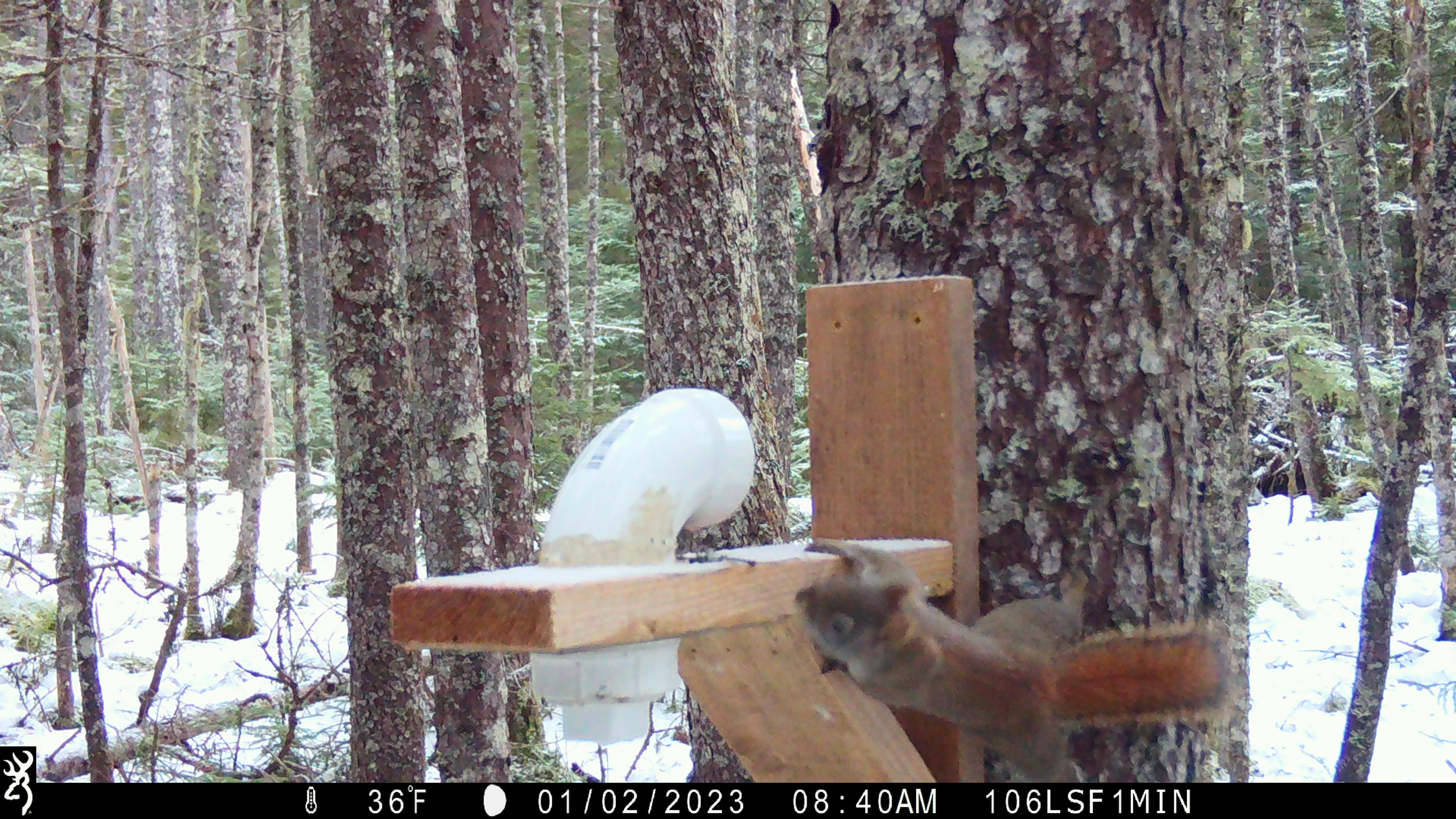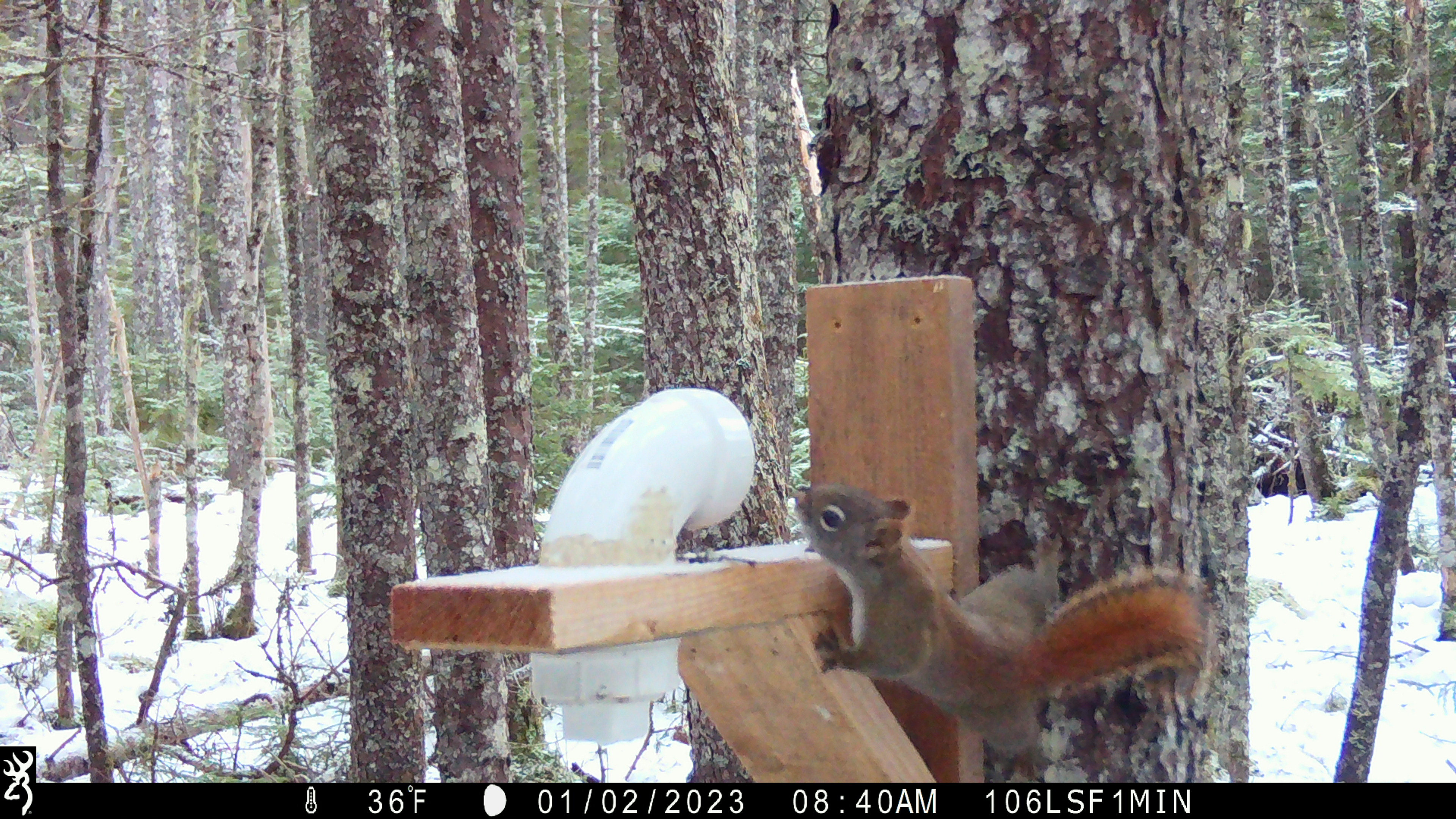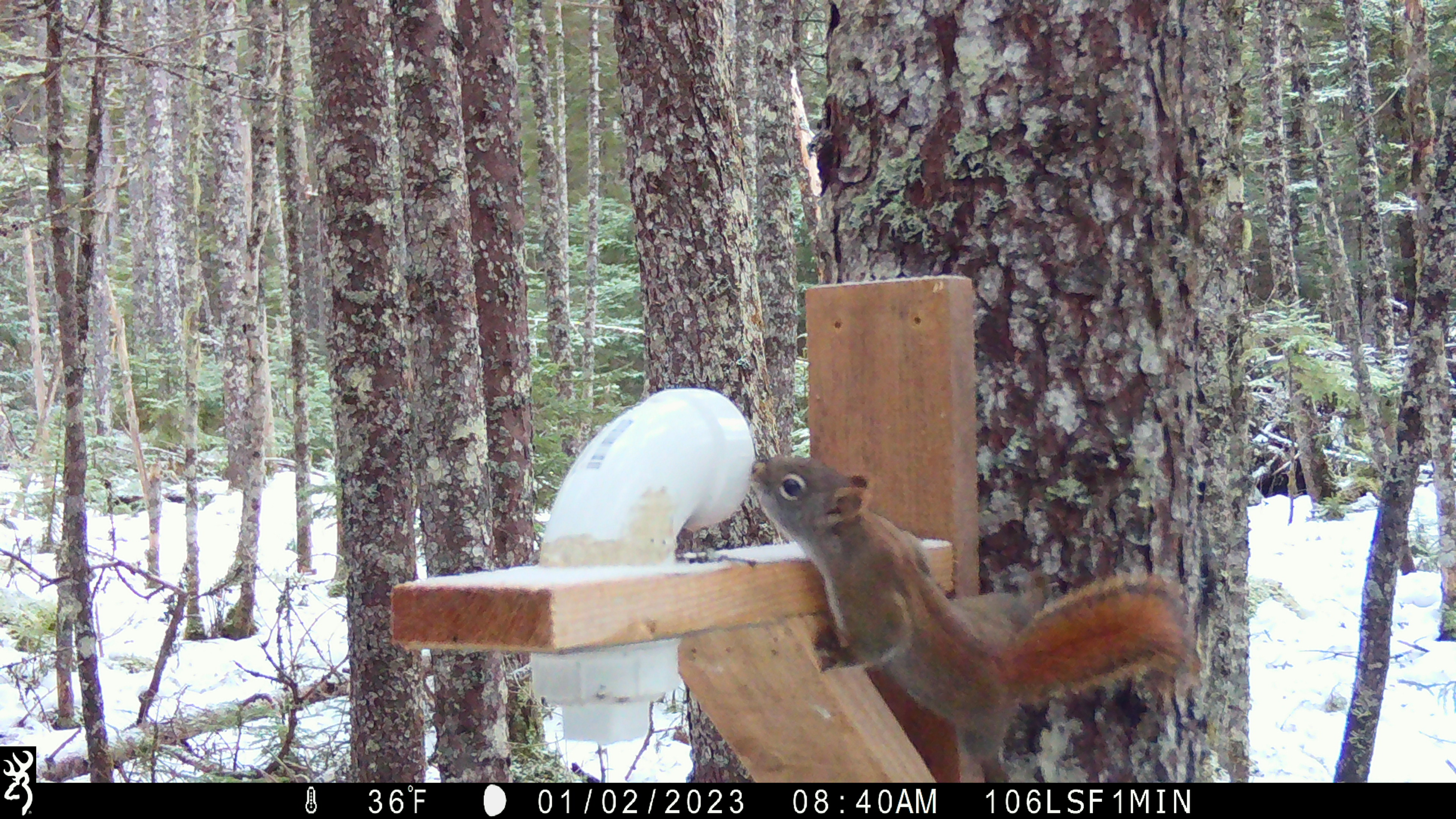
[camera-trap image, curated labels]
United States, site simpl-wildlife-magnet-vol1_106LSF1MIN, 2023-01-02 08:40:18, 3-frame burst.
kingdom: Animalia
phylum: Chordata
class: Mammalia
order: Rodentia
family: Sciuridae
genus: Tamiasciurus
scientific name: Tamiasciurus hudsonicus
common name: red squirrel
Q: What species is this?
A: Red squirrel (Tamiasciurus hudsonicus).